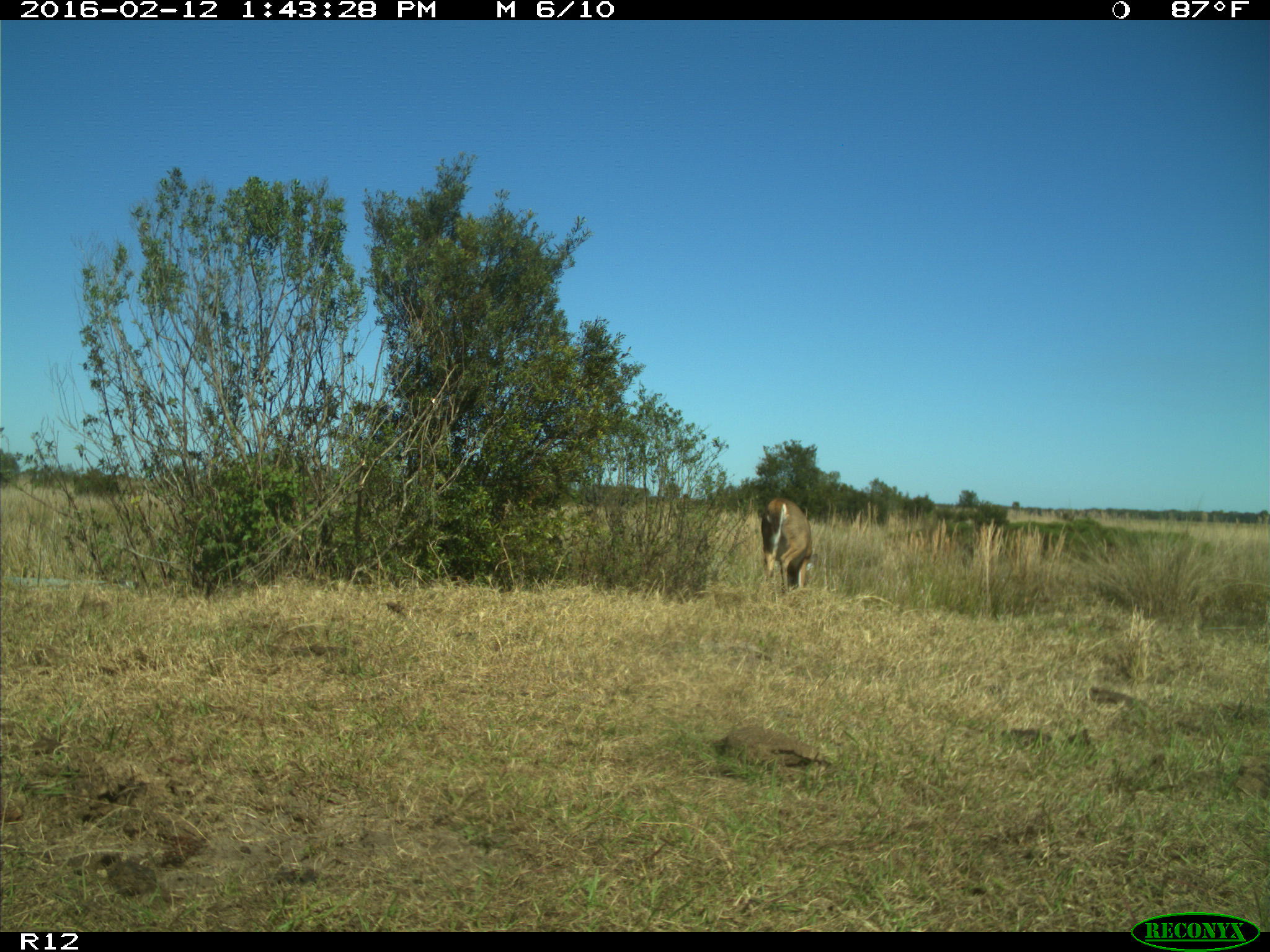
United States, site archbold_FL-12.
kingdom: Animalia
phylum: Chordata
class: Mammalia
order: Artiodactyla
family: Cervidae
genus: Odocoileus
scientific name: Odocoileus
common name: deer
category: unidentified deer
Unidentified deer (deer) (Odocoileus).